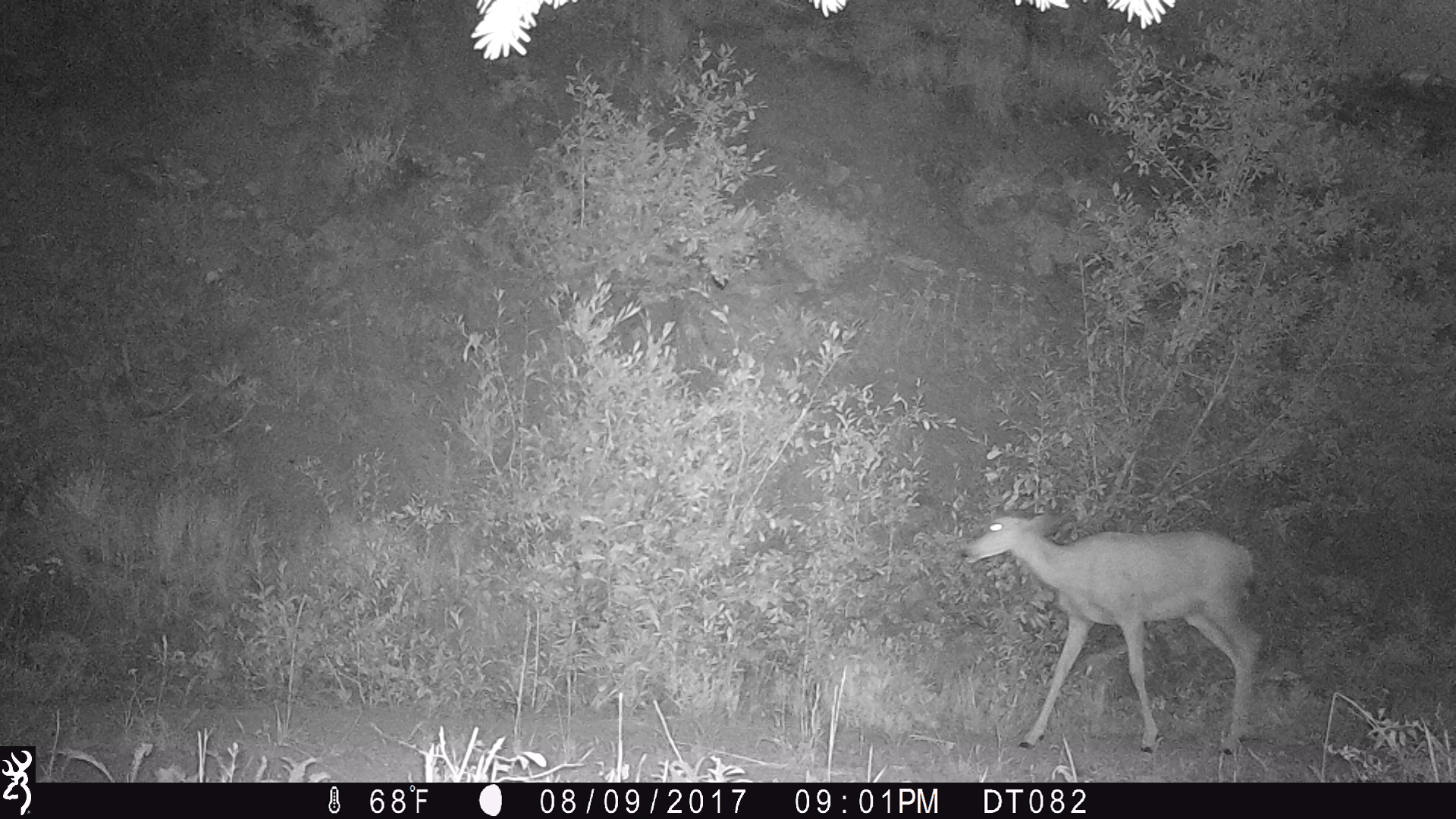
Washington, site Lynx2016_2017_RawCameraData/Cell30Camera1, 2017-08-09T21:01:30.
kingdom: Animalia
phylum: Chordata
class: Mammalia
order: Artiodactyla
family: Cervidae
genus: Odocoileus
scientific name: Odocoileus hemionus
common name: mule deer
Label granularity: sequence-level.